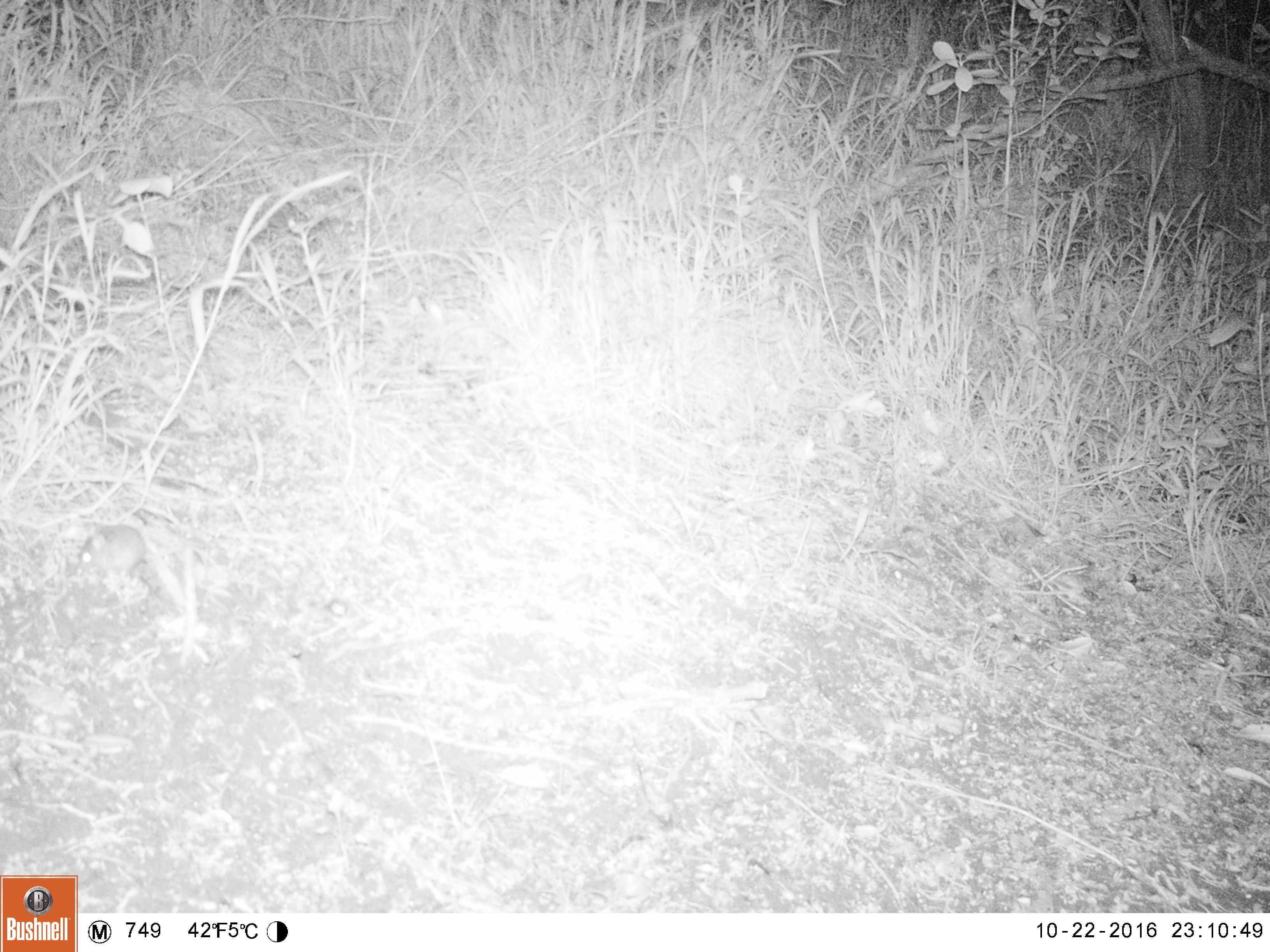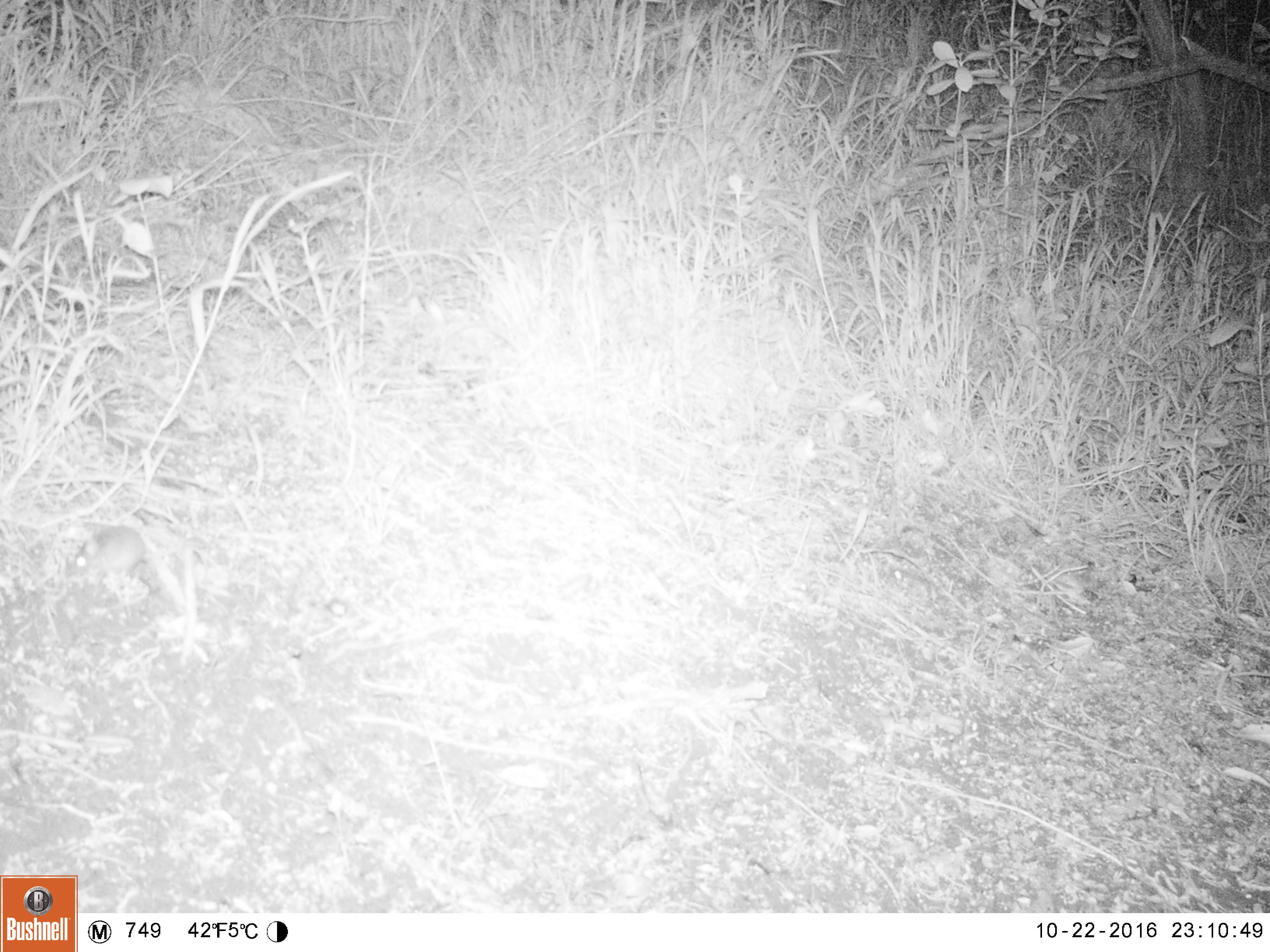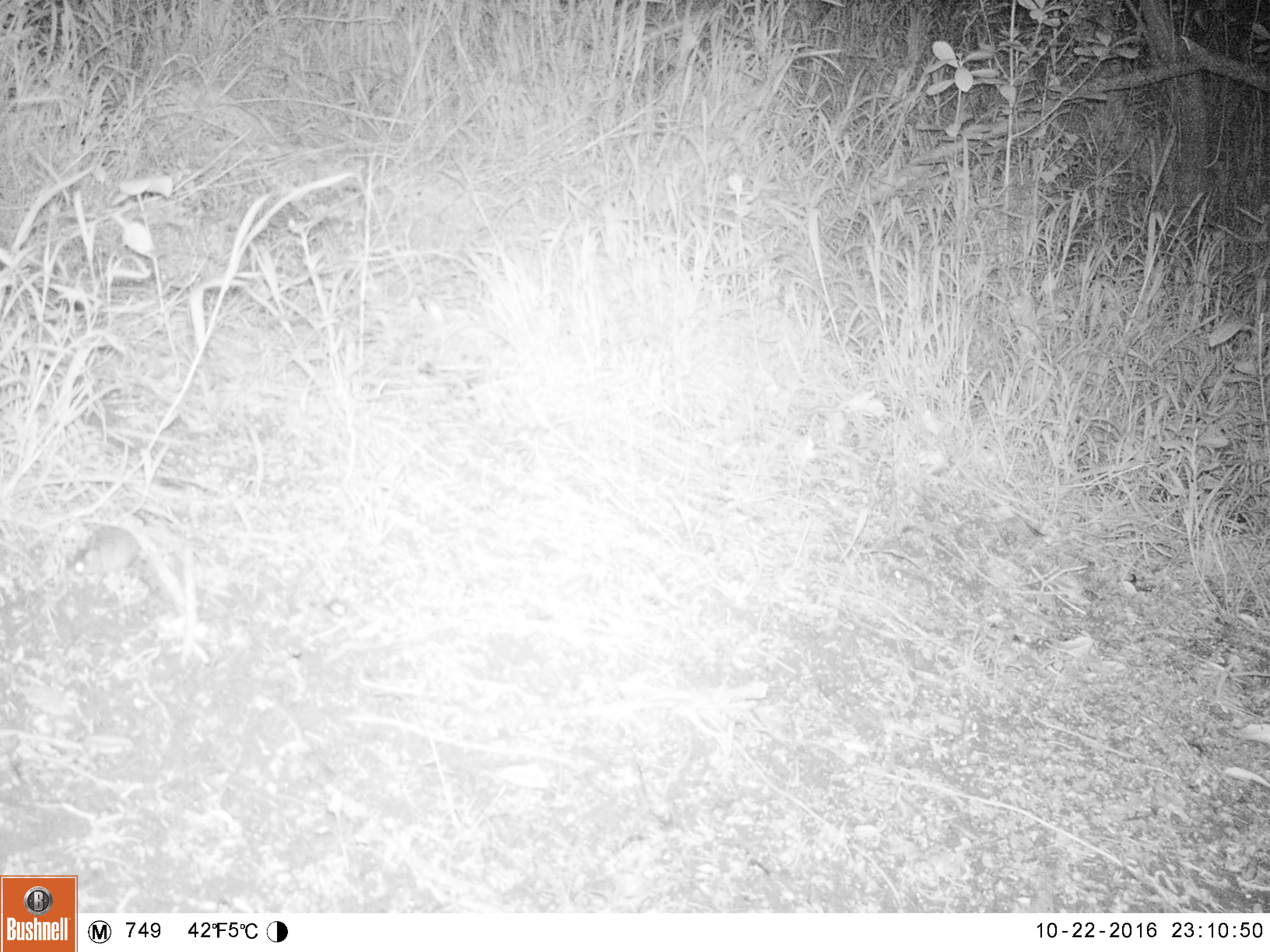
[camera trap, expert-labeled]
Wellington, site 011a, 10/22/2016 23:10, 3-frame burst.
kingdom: Animalia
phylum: Chordata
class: Mammalia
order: Rodentia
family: Muridae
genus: Mus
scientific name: Mus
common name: mouse